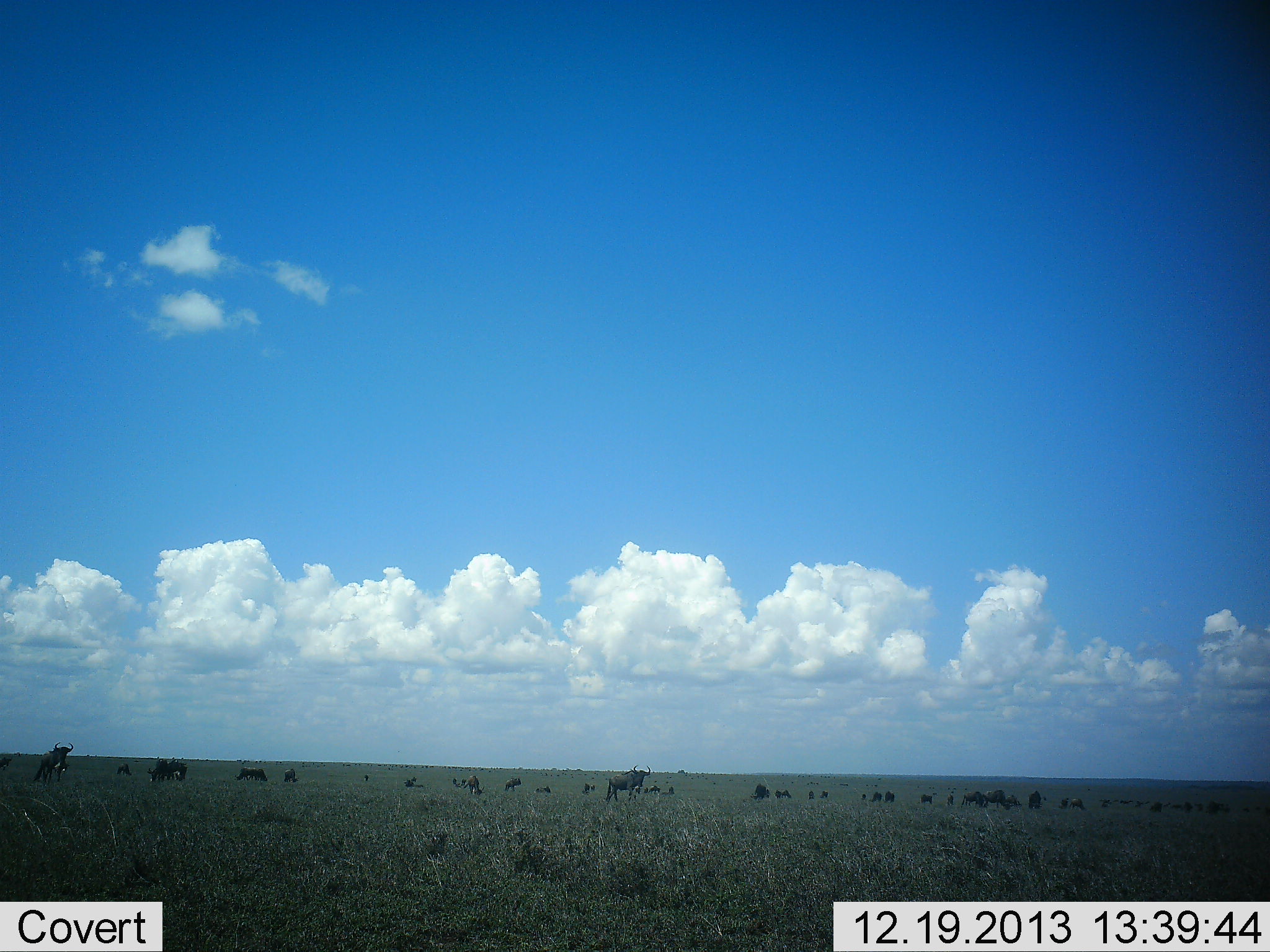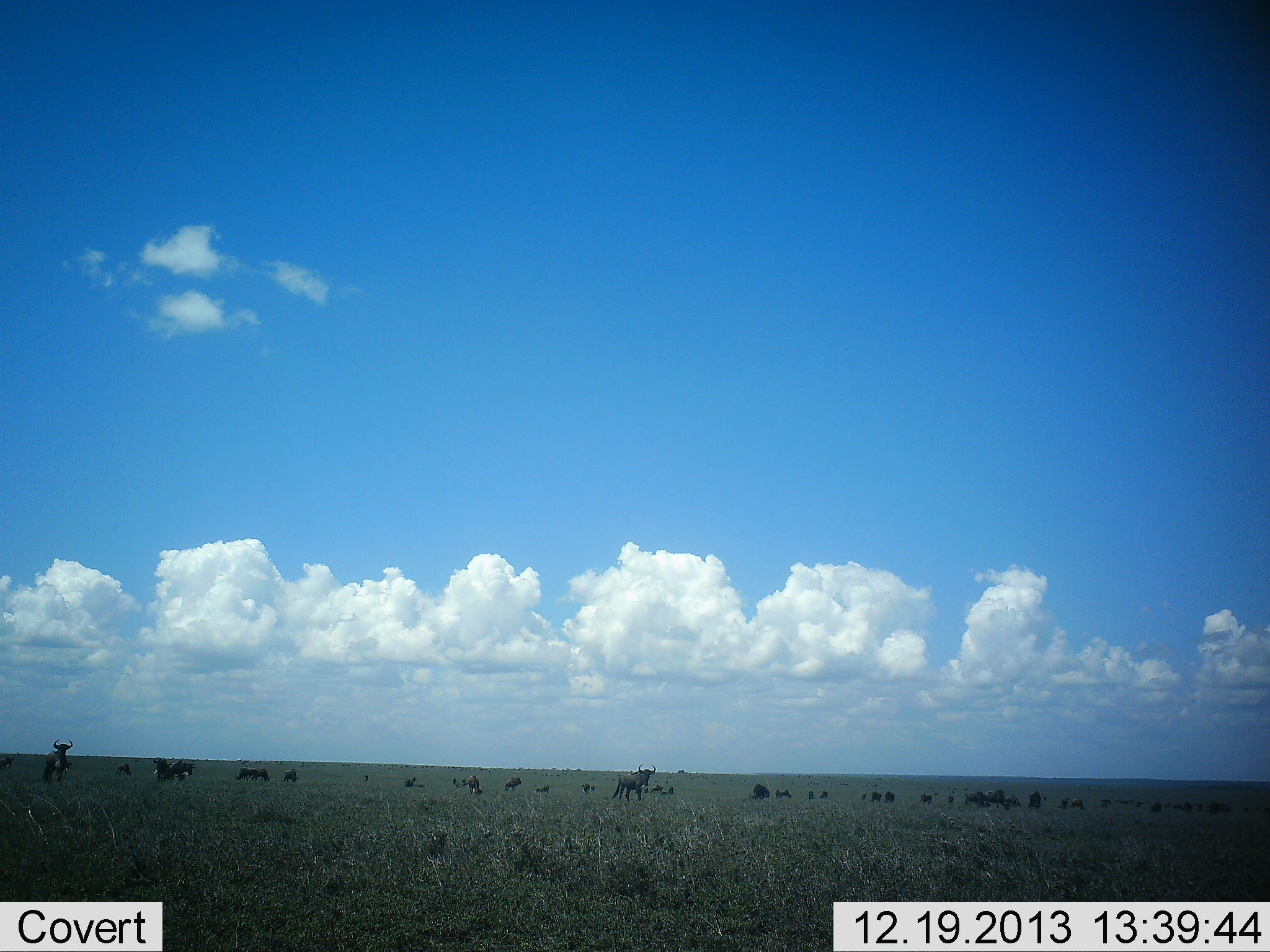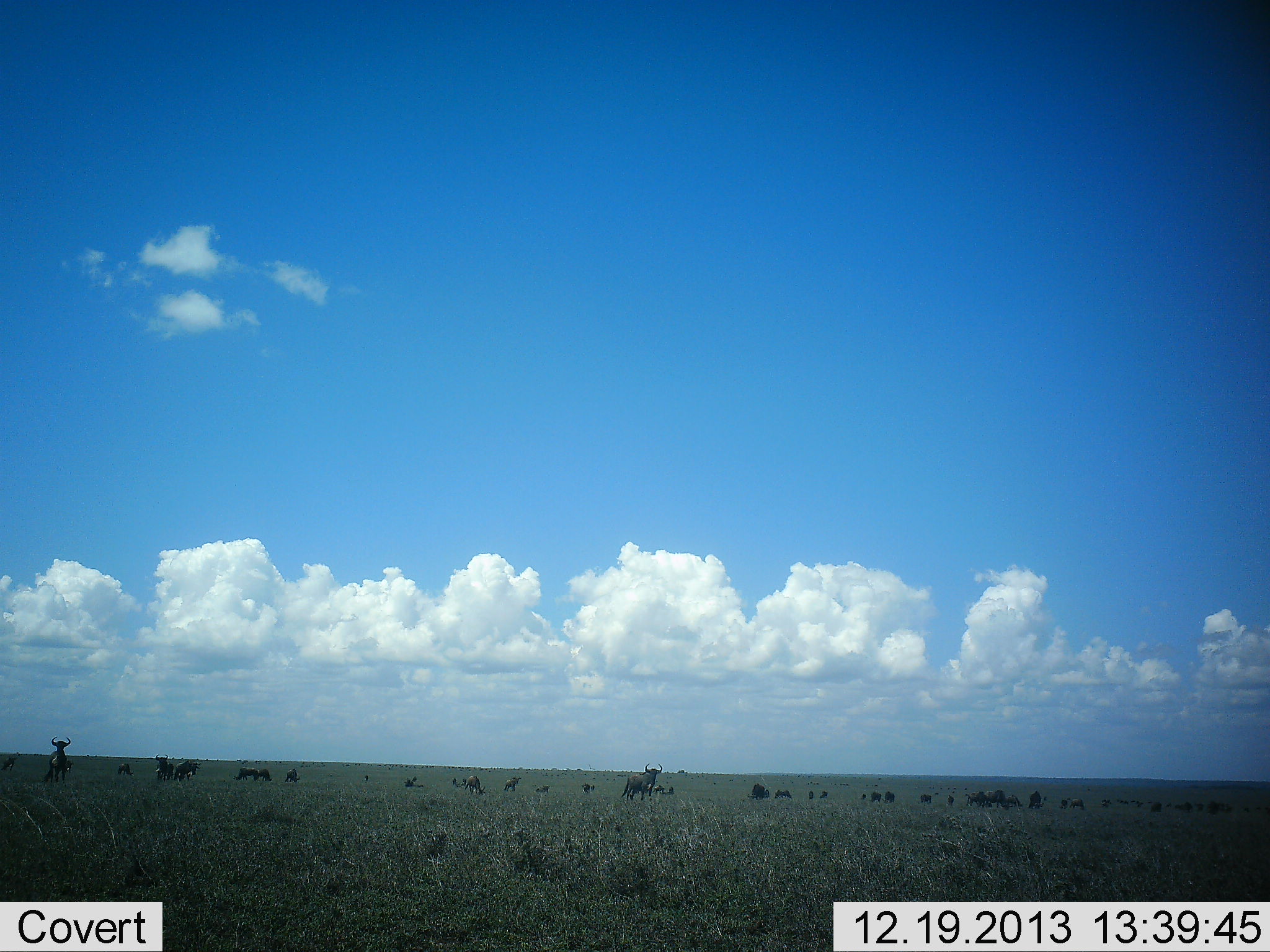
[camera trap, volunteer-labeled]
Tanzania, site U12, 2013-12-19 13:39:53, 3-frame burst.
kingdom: Animalia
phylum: Chordata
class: Mammalia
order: Artiodactyla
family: Bovidae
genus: Connochaetes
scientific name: Connochaetes taurinus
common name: blue wildebeest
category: wildebeest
Wildebeest (blue wildebeest) (Connochaetes taurinus), count 11-50. Behavior (volunteer vote fractions): standing 80%, resting 20%, moving 90%, interacting 10%. Young present (vote fraction): 0%. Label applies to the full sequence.